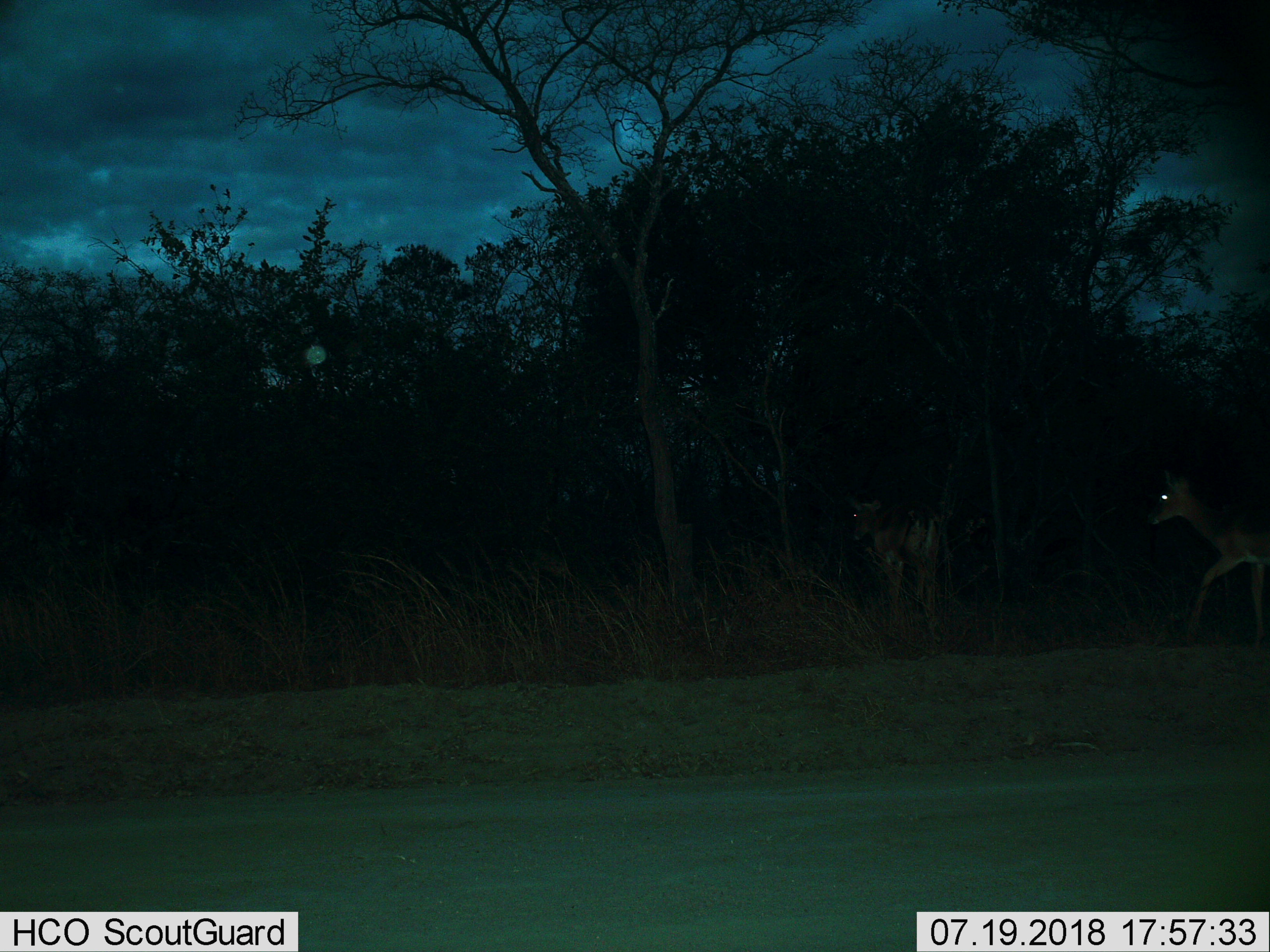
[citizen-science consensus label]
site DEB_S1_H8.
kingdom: Animalia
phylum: Chordata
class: Mammalia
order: Artiodactyla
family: Bovidae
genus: Aepyceros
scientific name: Aepyceros melampus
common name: impala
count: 2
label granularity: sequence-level